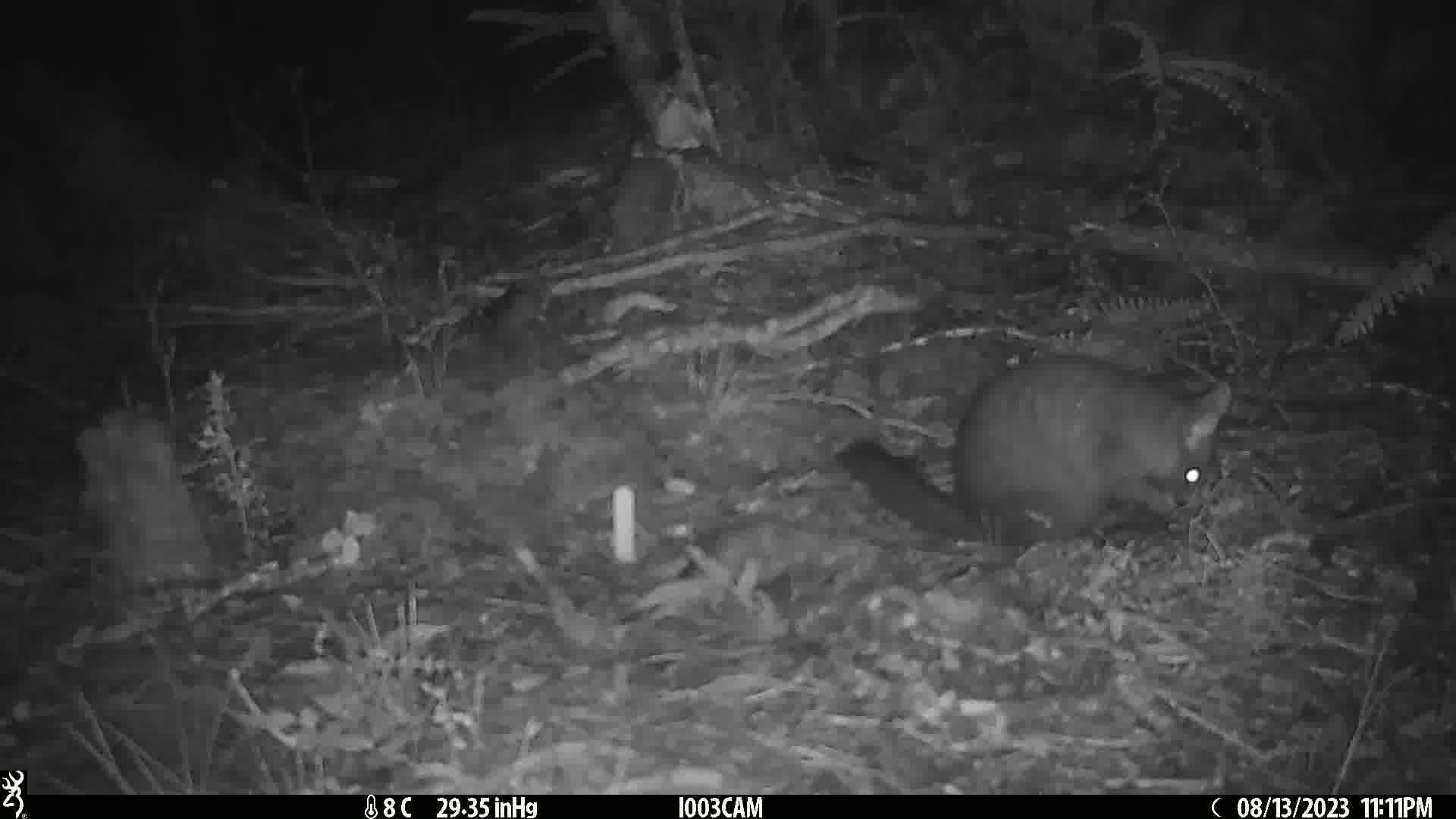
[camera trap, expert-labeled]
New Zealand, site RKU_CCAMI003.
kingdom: Animalia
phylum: Chordata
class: Mammalia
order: Diprotodontia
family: Phalangeridae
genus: Trichosurus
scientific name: Trichosurus vulpecula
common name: common brushtail possum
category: possum